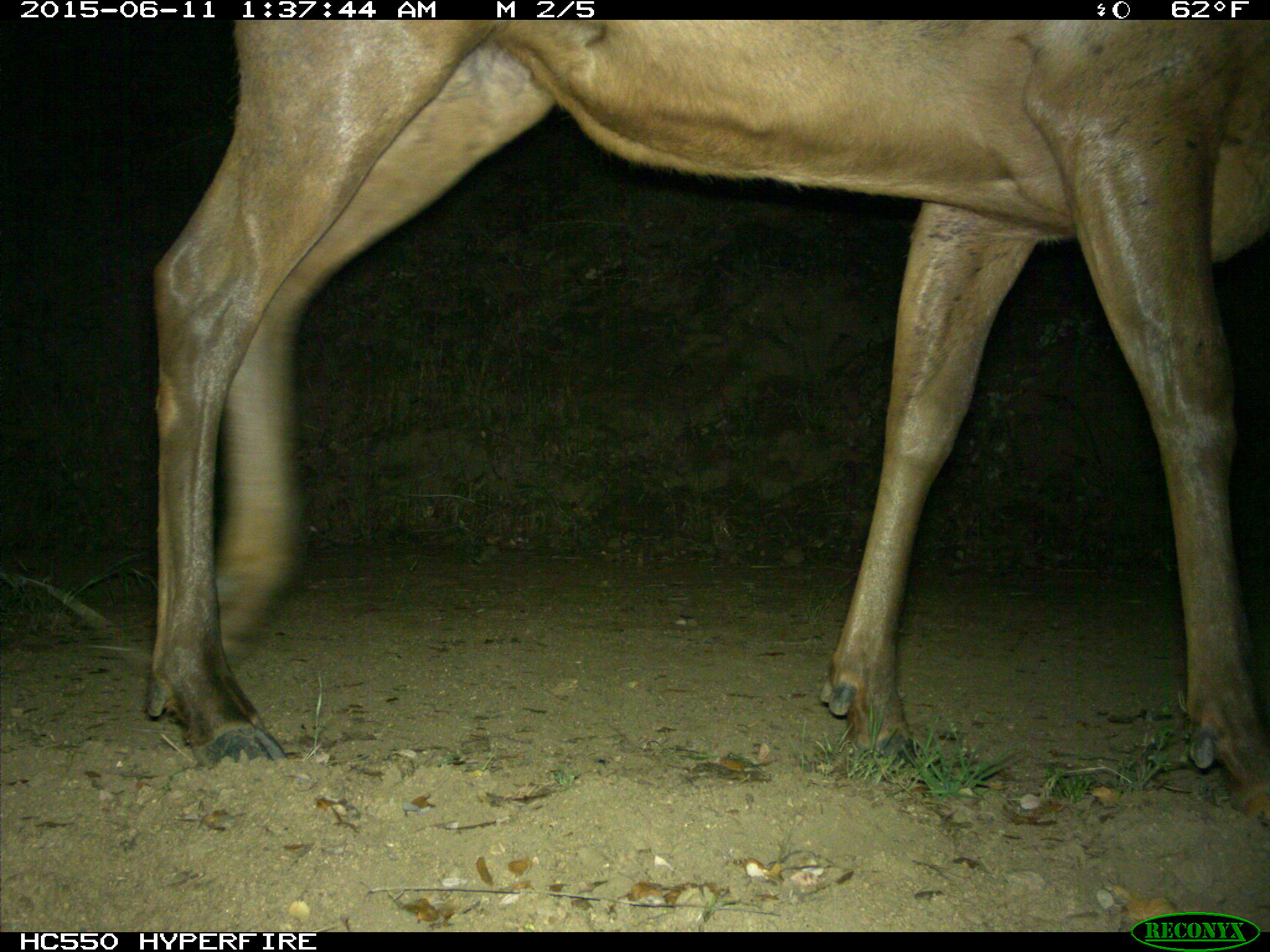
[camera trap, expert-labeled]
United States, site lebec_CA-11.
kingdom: Animalia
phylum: Chordata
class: Mammalia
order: Artiodactyla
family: Cervidae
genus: Cervus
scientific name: Cervus canadensis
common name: elk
Cervus canadensis (elk).